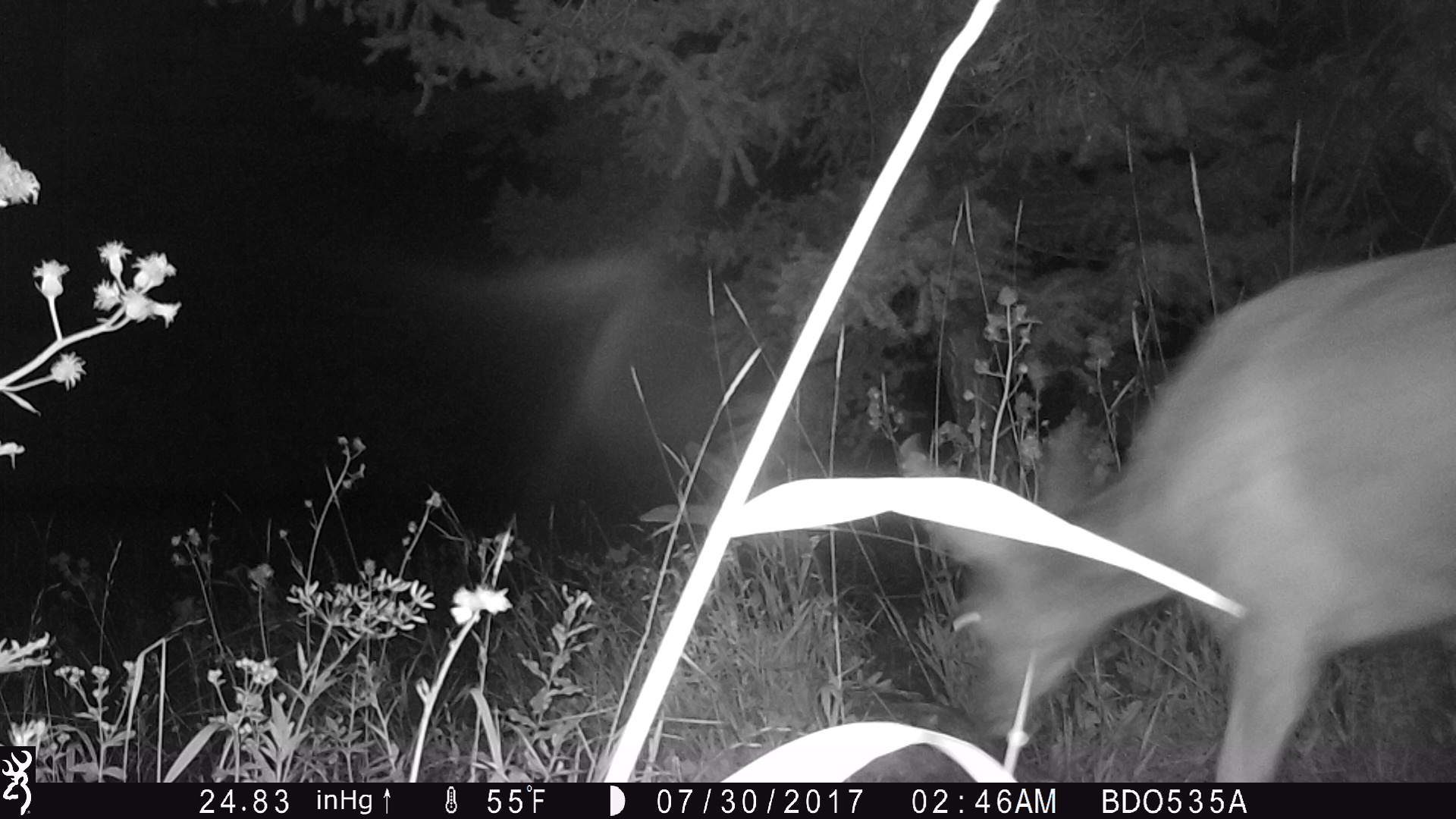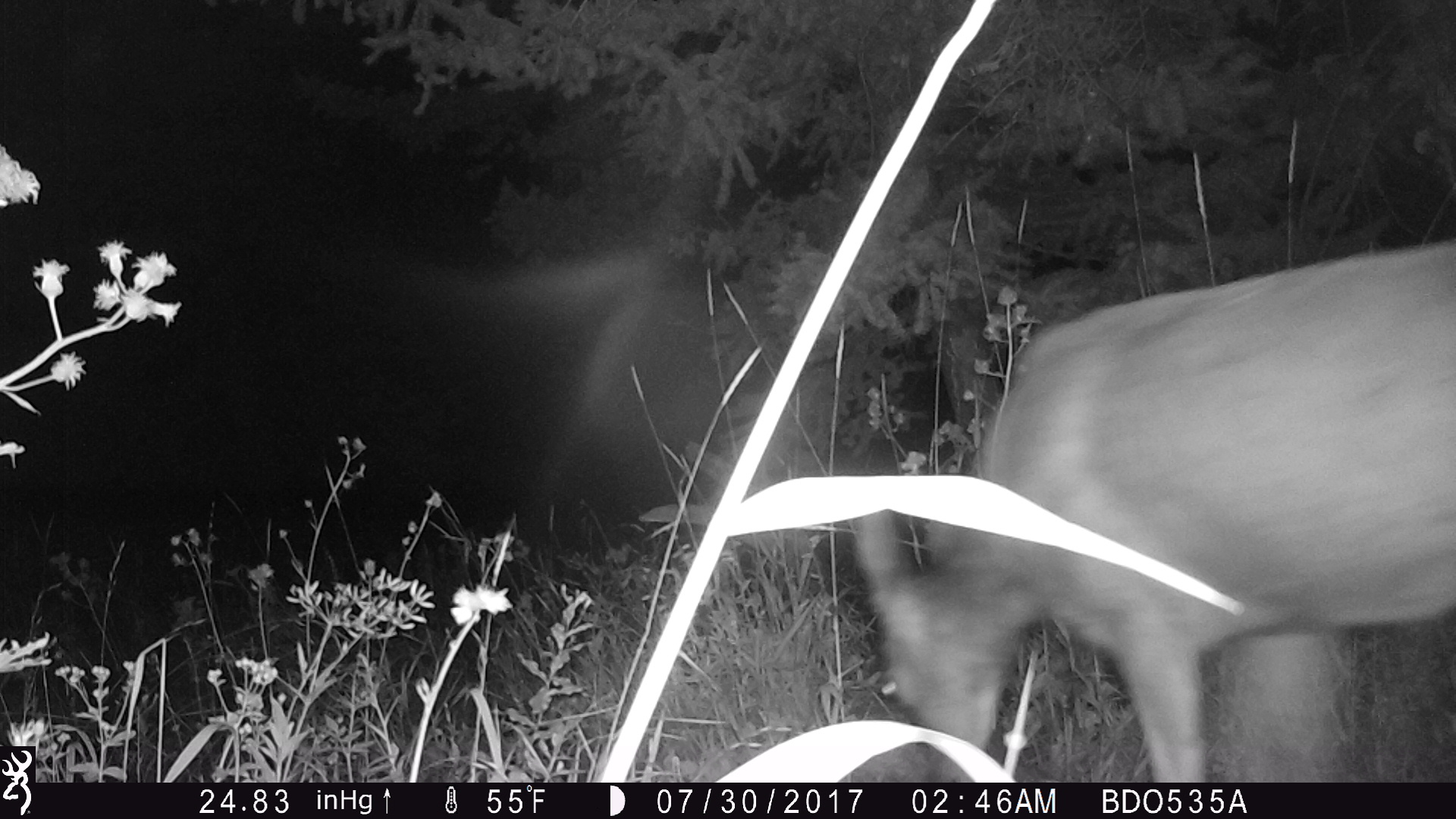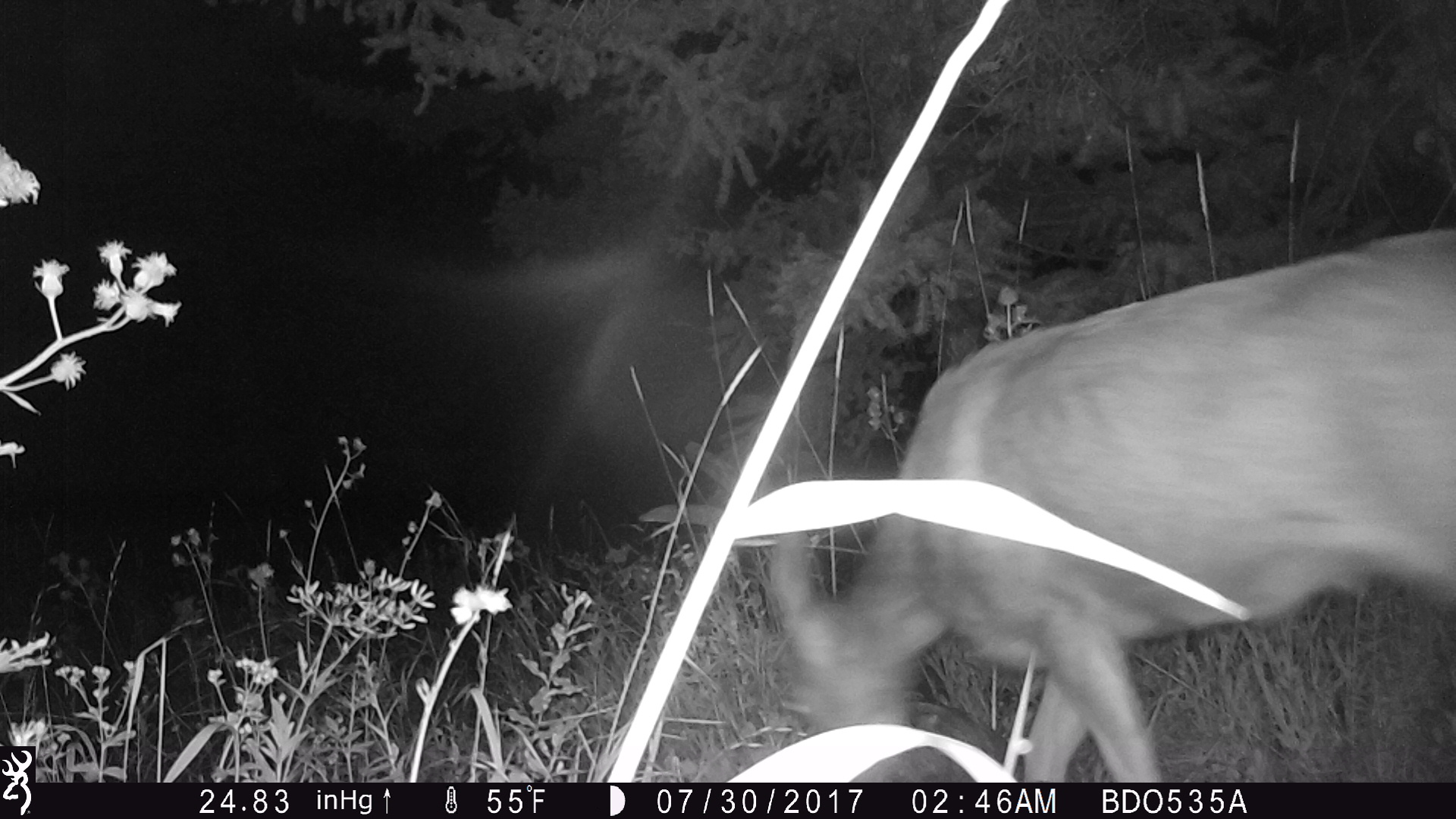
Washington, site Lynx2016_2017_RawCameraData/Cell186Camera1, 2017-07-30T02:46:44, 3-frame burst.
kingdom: Animalia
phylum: Chordata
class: Mammalia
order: Artiodactyla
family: Cervidae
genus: Odocoileus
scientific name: Odocoileus hemionus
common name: mule deer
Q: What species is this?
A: Odocoileus hemionus (mule deer).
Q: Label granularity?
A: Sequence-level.